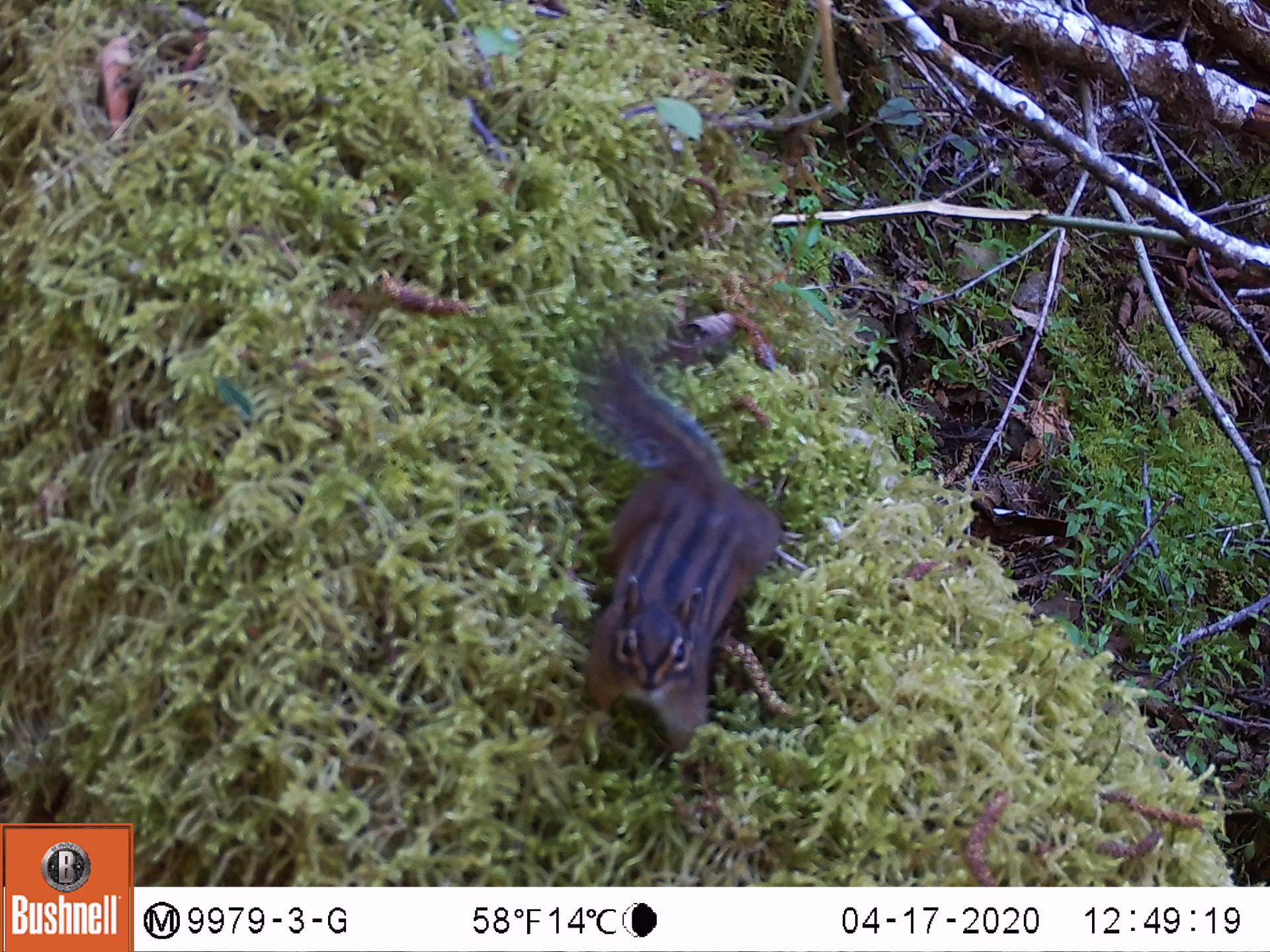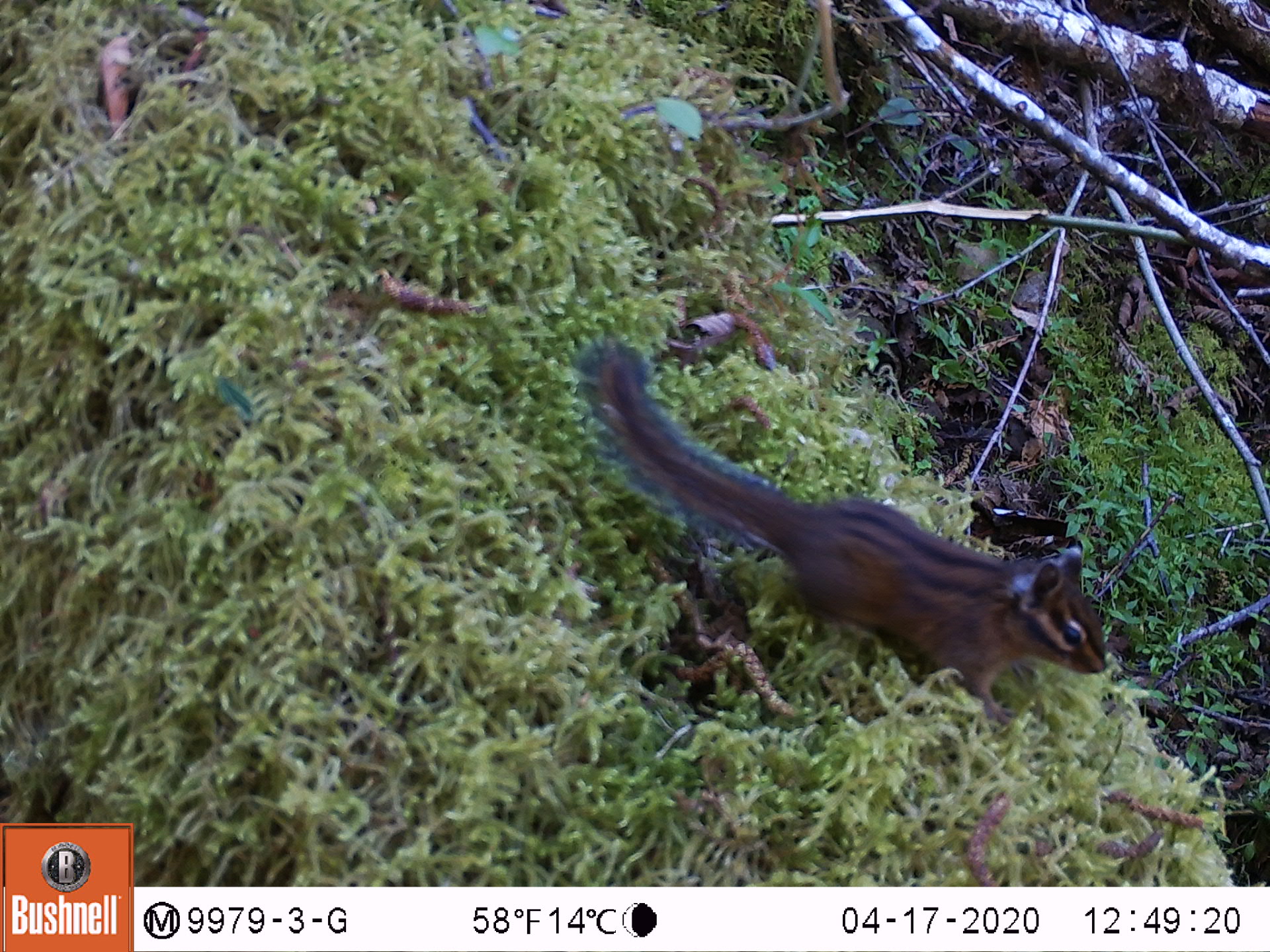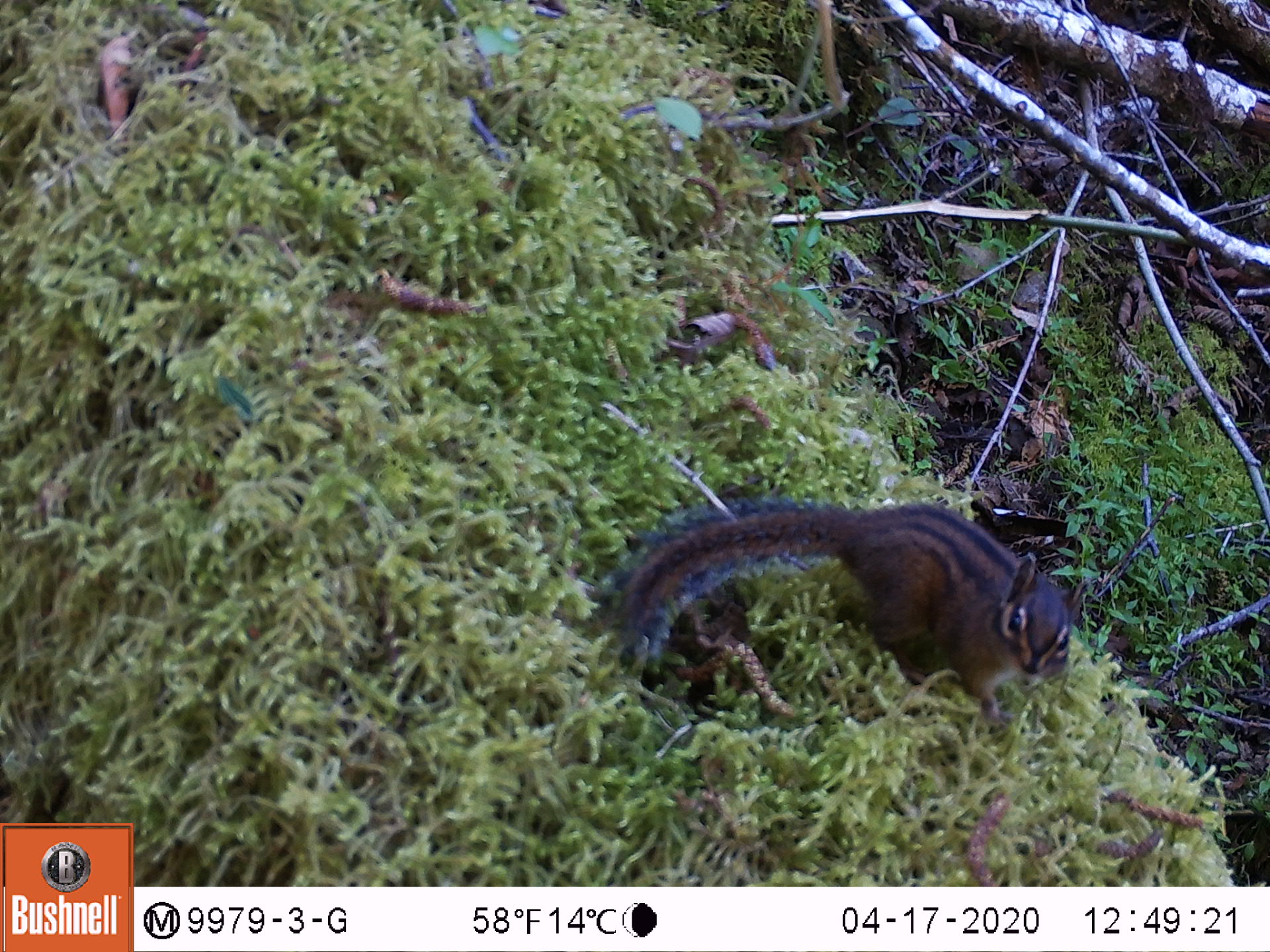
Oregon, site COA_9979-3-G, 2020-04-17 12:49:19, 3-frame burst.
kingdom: Animalia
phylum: Chordata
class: Mammalia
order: Rodentia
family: Sciuridae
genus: Neotamias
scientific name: Neotamias townsendii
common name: townsend's chipmunk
Townsend's chipmunk (Neotamias townsendii).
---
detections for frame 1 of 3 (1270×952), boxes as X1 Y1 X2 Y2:
townsend's chipmunk: 578 320 790 776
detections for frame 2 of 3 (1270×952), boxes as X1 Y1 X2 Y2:
townsend's chipmunk: 569 329 1123 712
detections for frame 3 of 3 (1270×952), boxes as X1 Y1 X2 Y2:
townsend's chipmunk: 605 485 1112 715